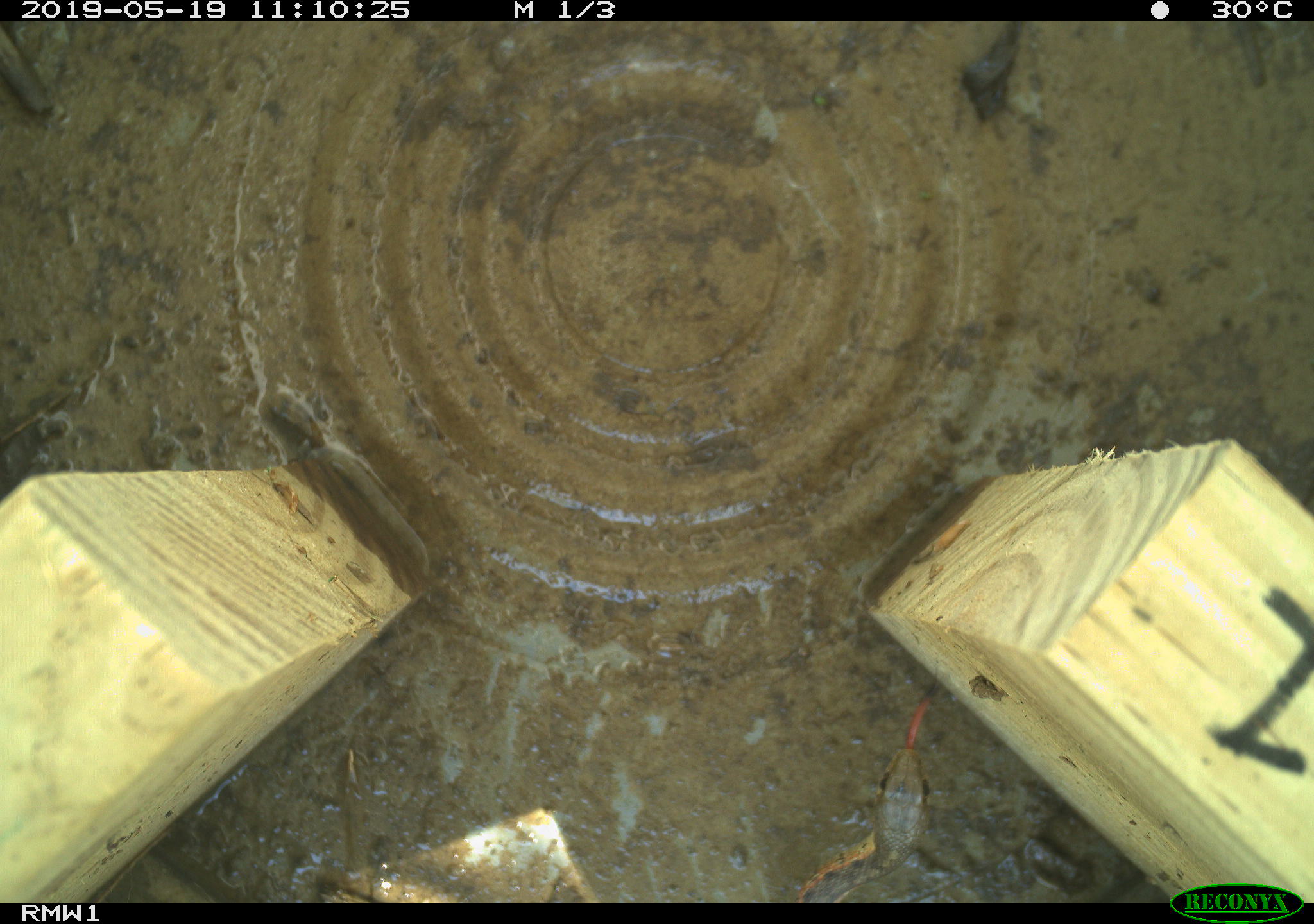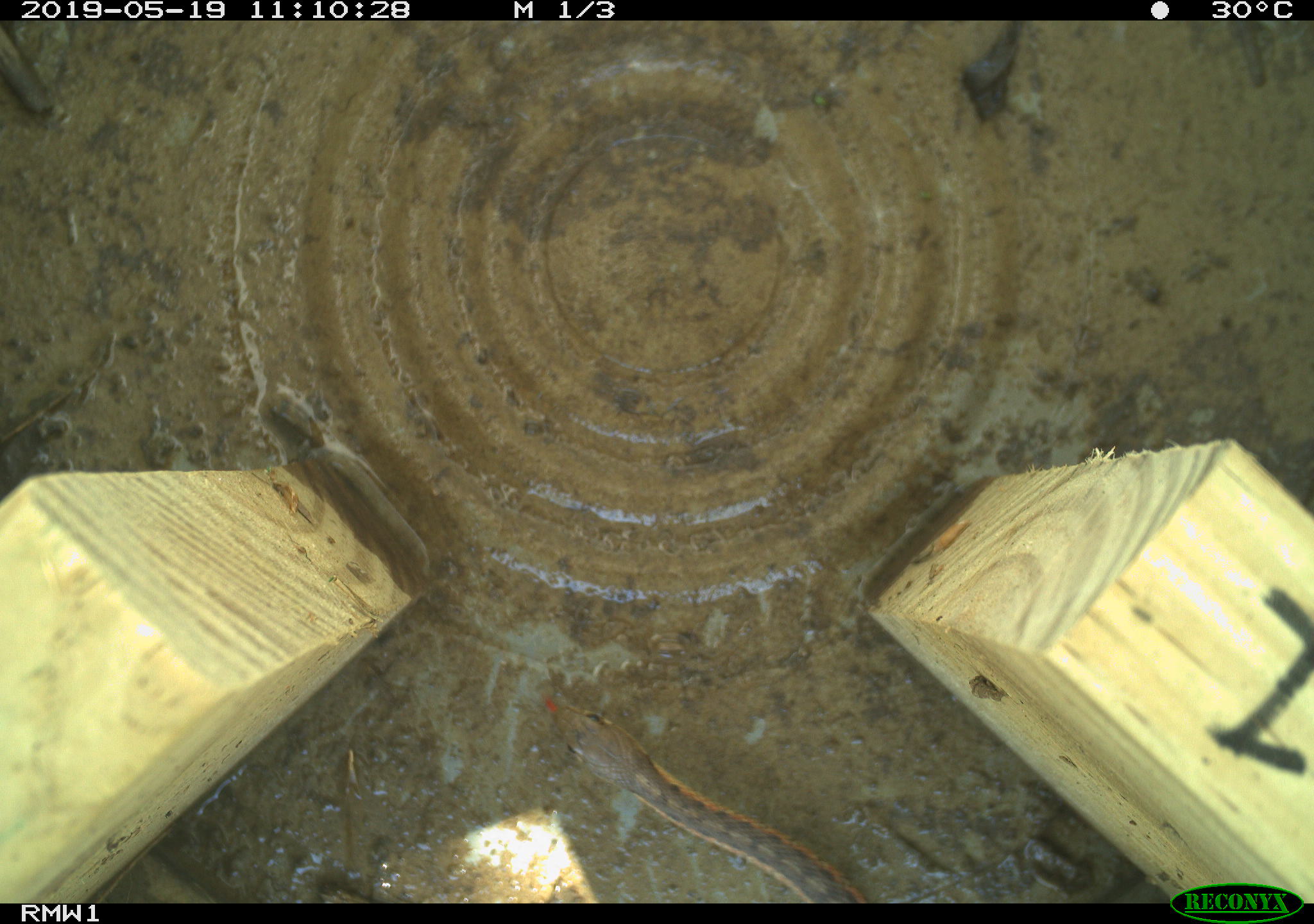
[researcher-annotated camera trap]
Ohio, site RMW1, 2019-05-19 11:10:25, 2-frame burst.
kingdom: Animalia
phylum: Chordata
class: Reptilia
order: Squamata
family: Colubridae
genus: Thamnophis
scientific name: Thamnophis sirtalis sirtalis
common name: eastern gartersnake